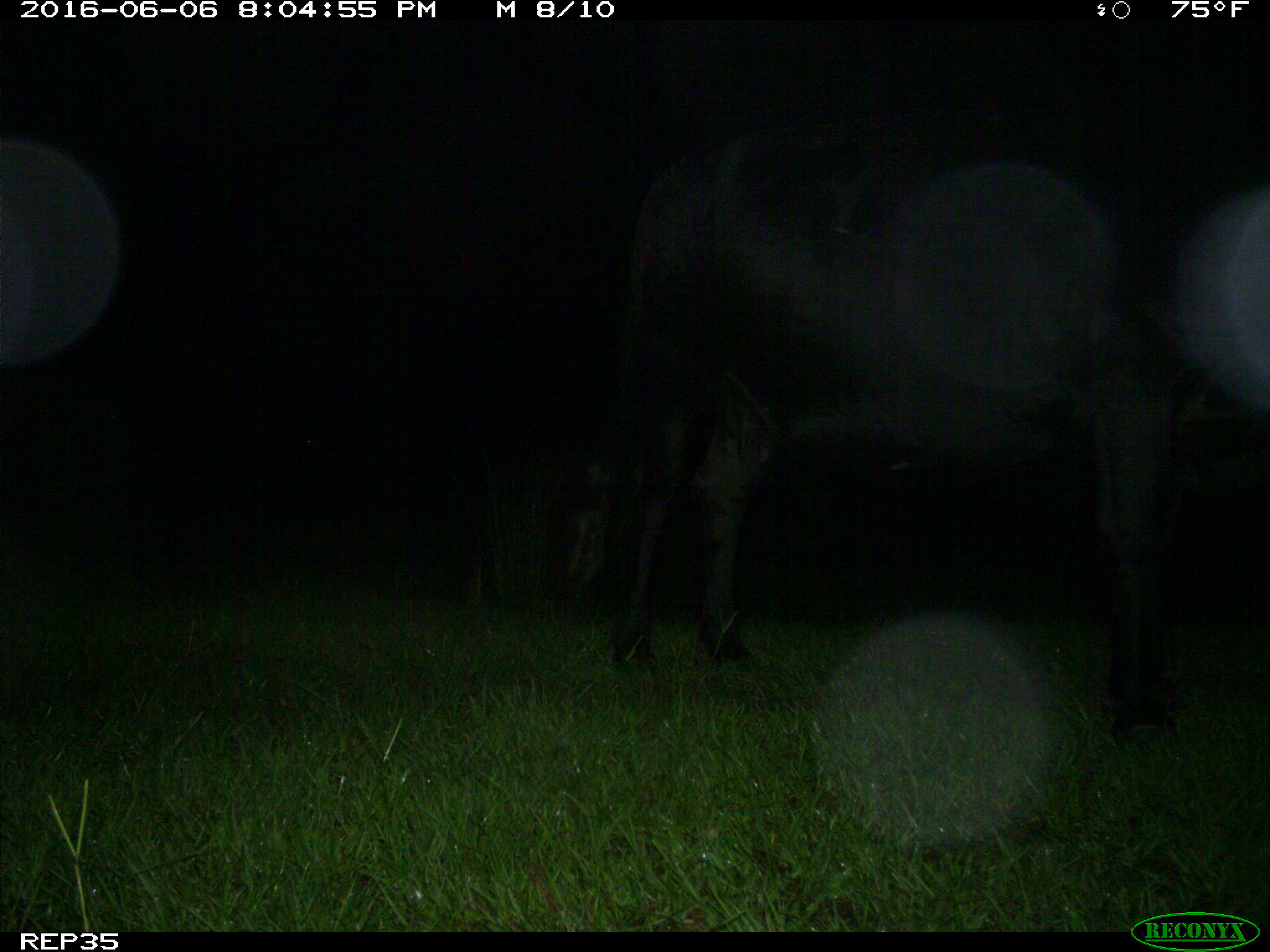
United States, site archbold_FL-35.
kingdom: Animalia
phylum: Chordata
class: Mammalia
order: Artiodactyla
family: Bovidae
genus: Bos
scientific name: Bos taurus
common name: domestic cow